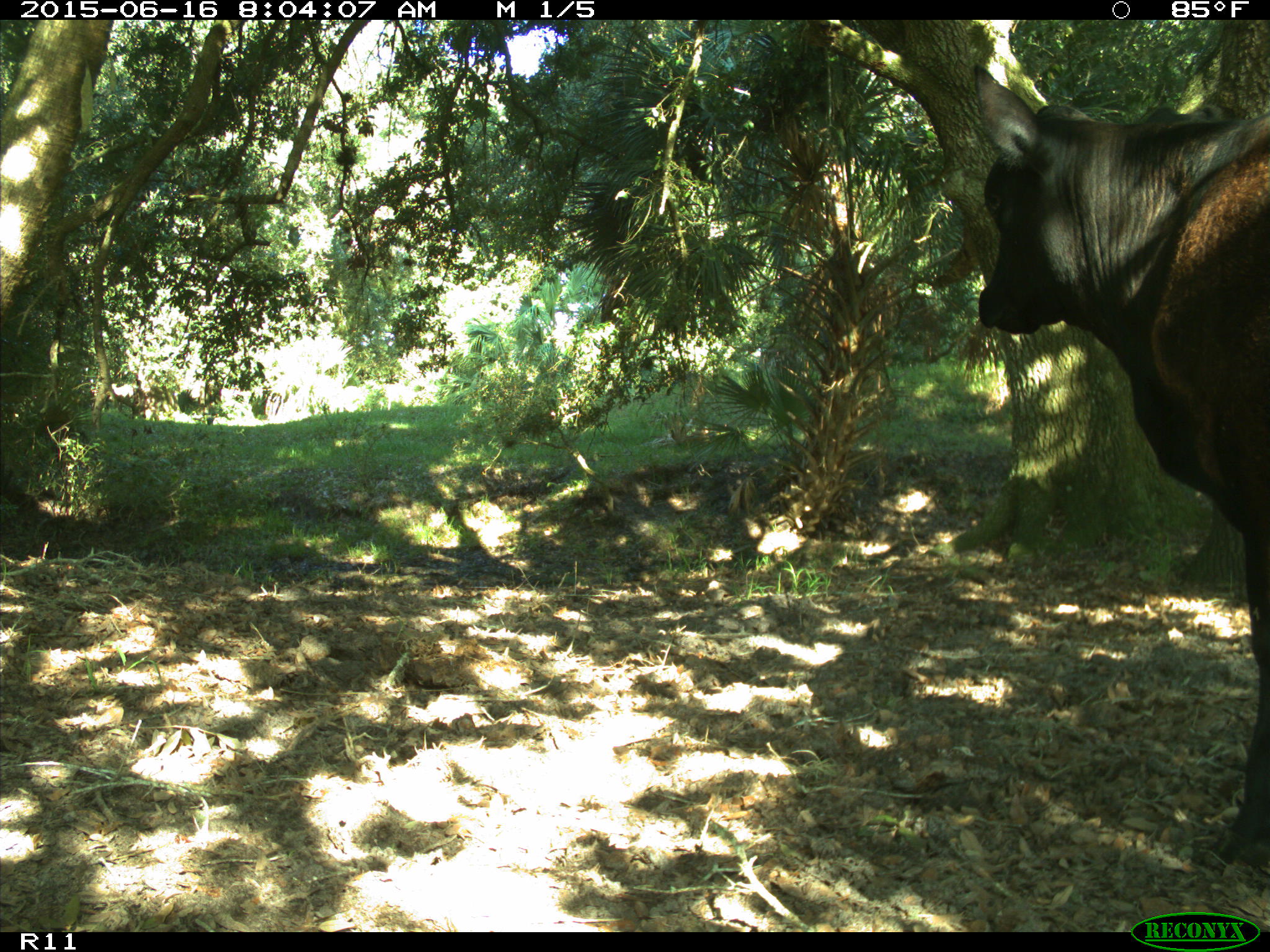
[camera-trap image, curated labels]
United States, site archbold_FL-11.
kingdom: Animalia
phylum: Chordata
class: Mammalia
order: Artiodactyla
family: Bovidae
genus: Bos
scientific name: Bos taurus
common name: domestic cow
Bos taurus (domestic cow).